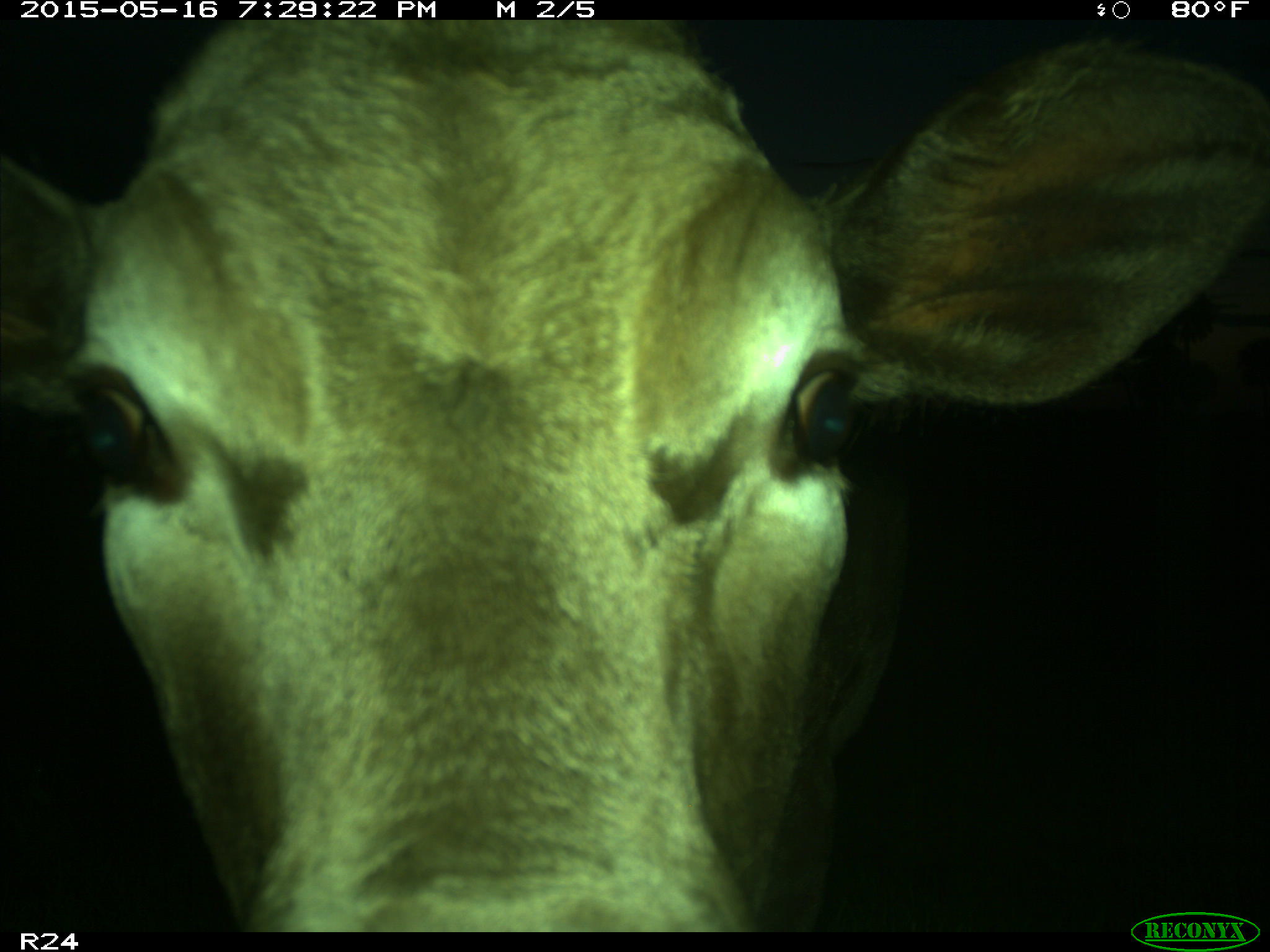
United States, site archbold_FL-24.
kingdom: Animalia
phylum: Chordata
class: Mammalia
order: Artiodactyla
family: Bovidae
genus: Bos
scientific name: Bos taurus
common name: domestic cow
Bos taurus (domestic cow).